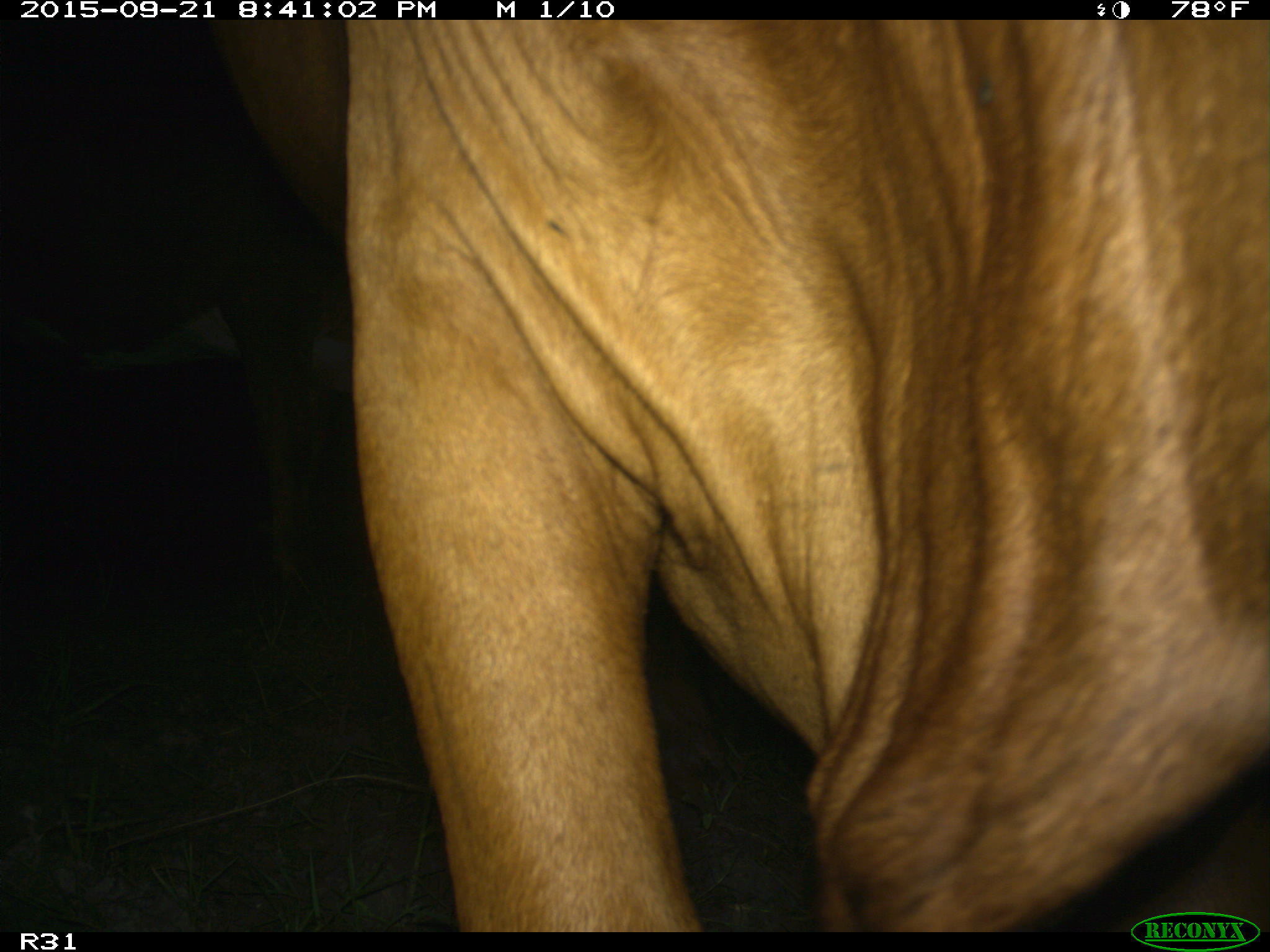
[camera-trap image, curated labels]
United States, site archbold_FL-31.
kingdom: Animalia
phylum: Chordata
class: Mammalia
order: Artiodactyla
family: Bovidae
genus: Bos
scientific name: Bos taurus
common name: domestic cow